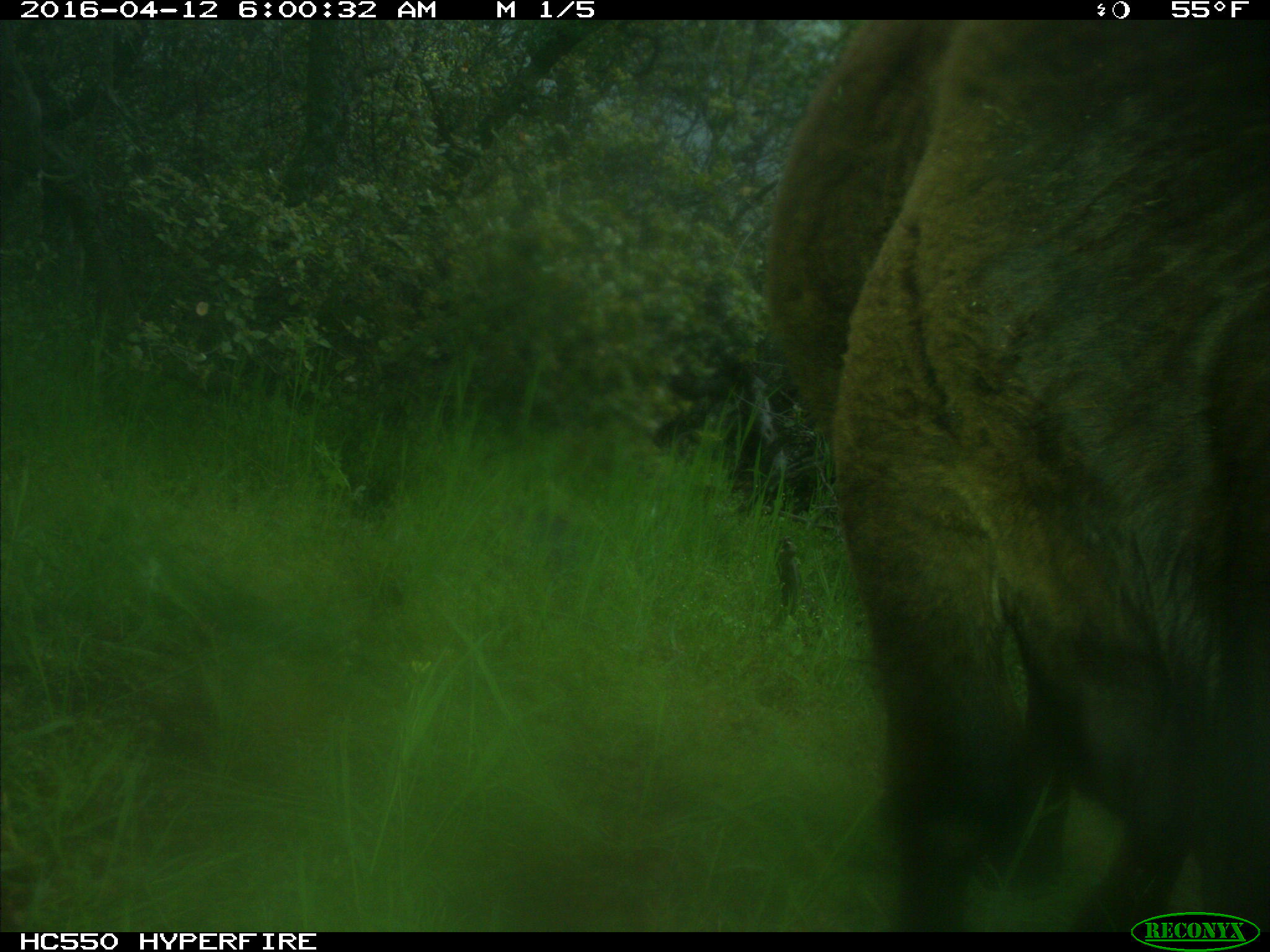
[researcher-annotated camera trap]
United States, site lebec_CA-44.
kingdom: Animalia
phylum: Chordata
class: Mammalia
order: Artiodactyla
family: Bovidae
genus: Bos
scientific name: Bos taurus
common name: domestic cow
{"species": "Bos taurus (domestic cow)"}